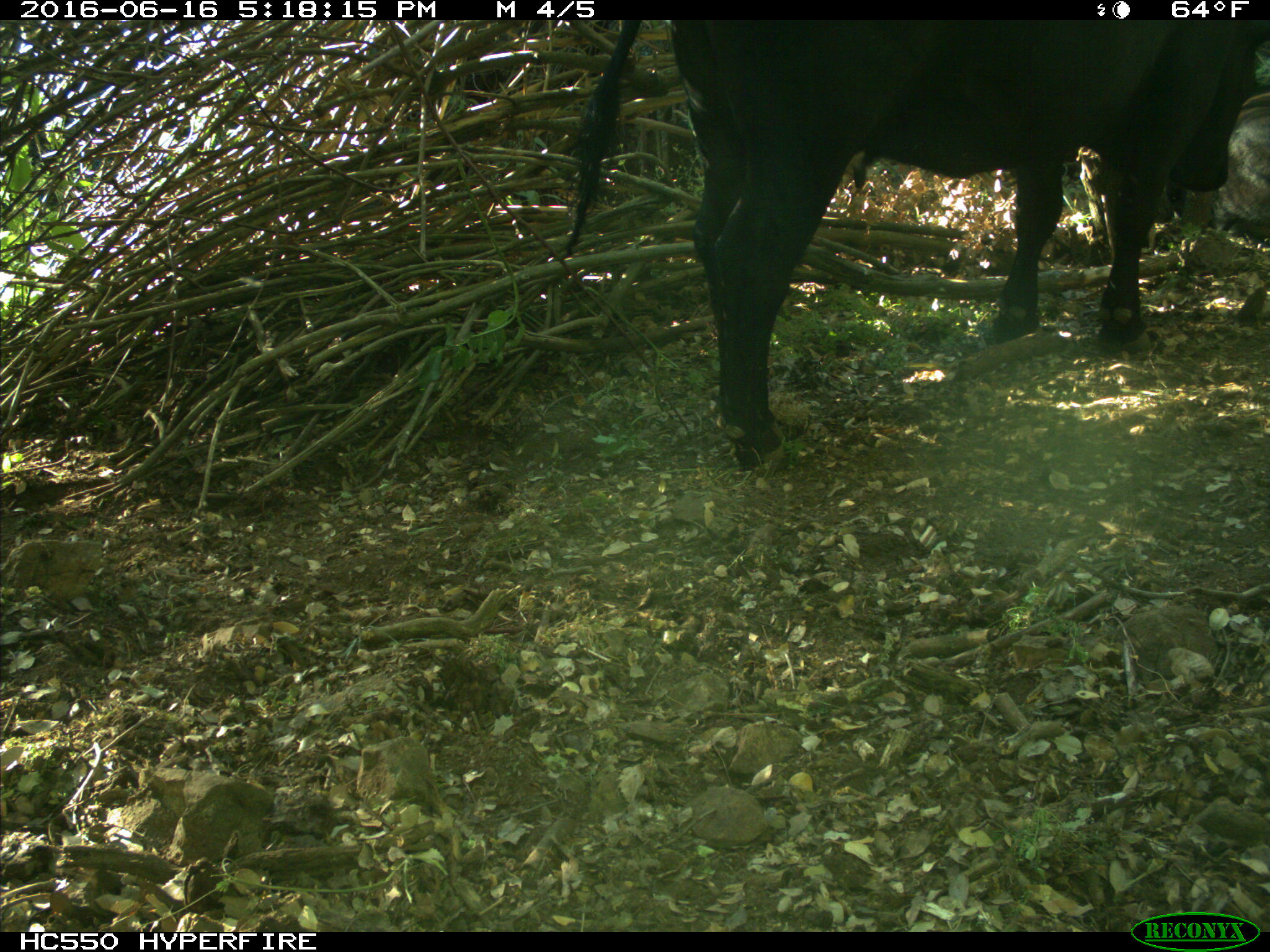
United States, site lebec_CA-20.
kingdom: Animalia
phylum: Chordata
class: Mammalia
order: Artiodactyla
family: Bovidae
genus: Bos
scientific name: Bos taurus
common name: domestic cow